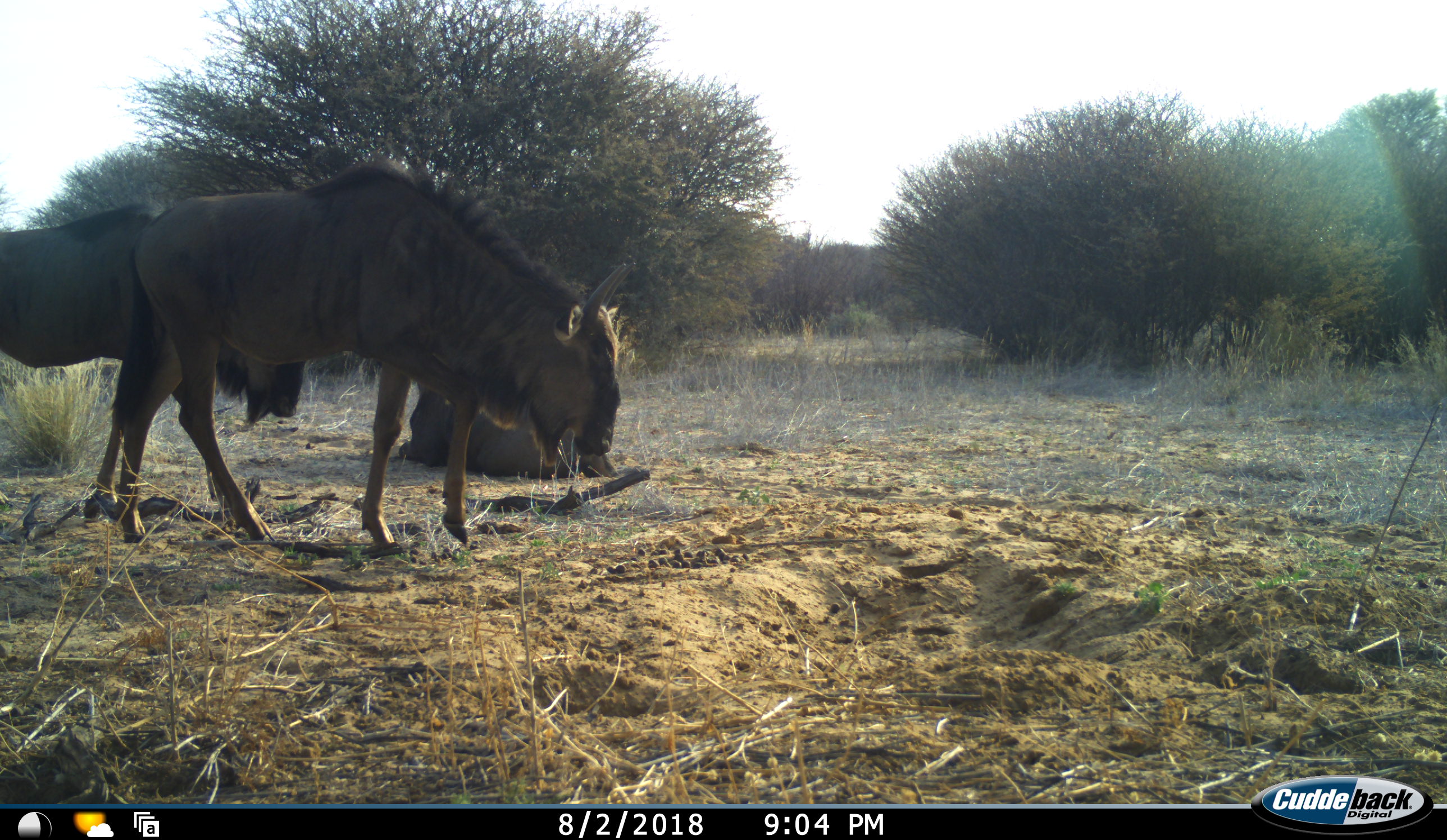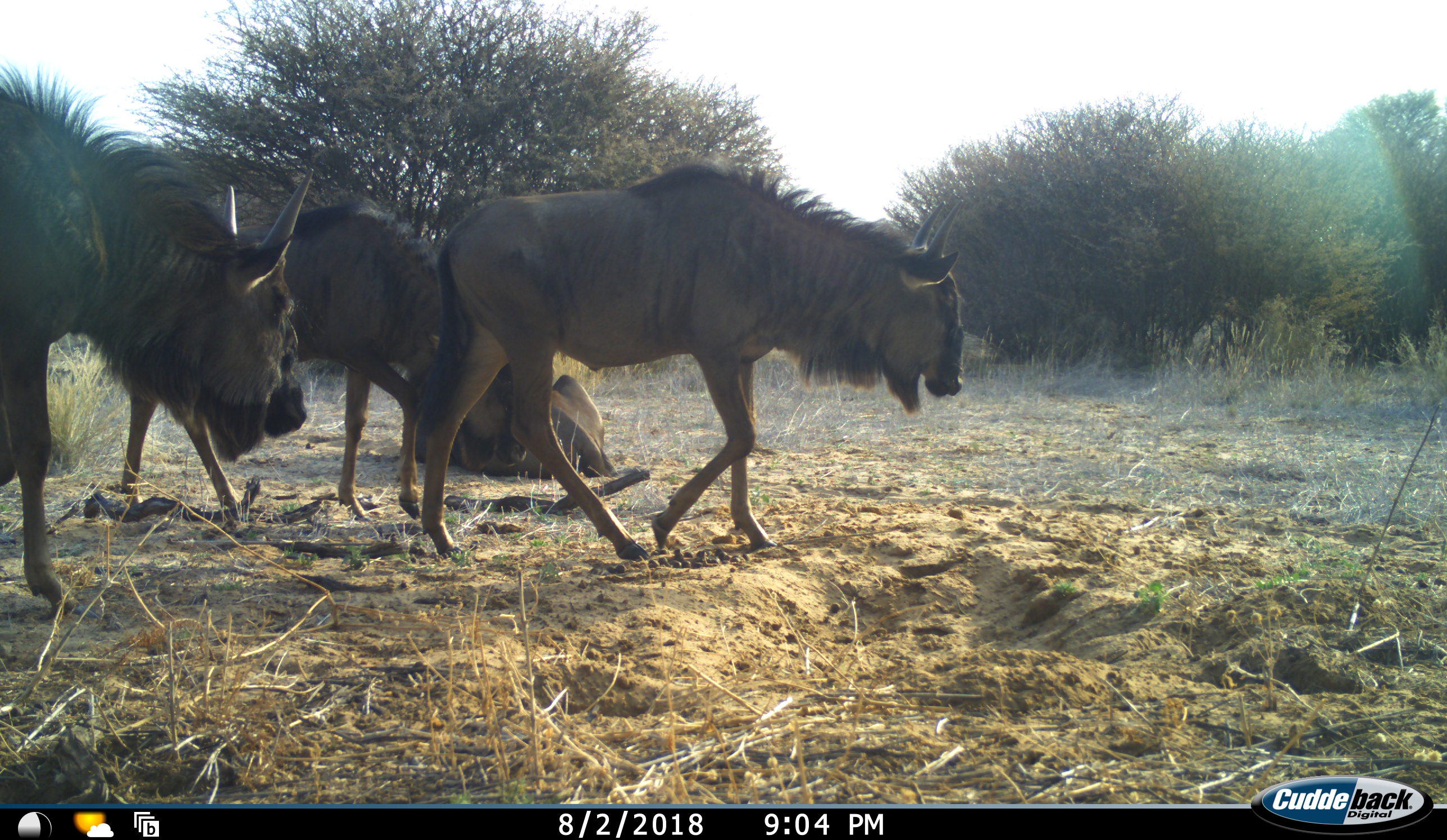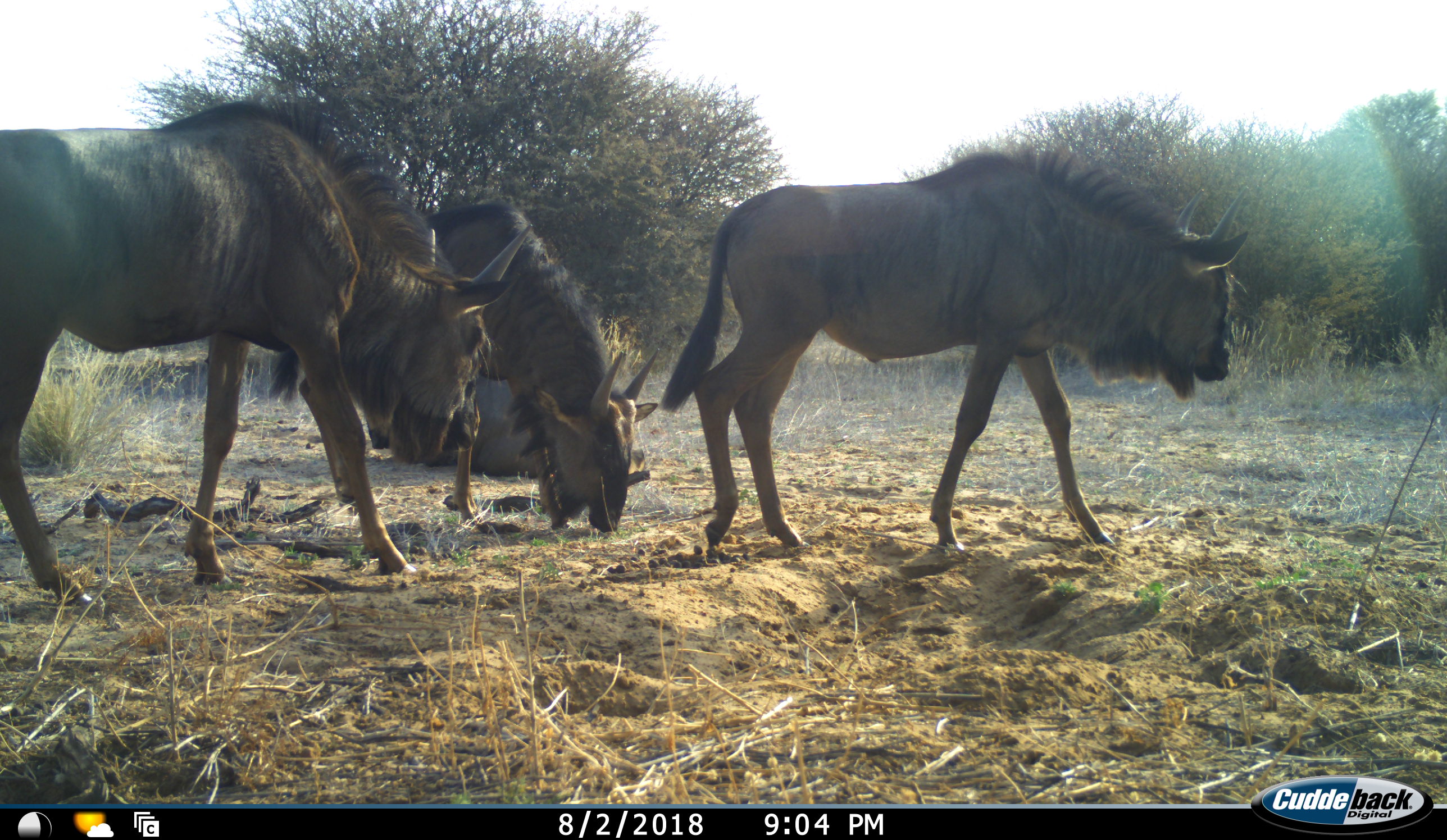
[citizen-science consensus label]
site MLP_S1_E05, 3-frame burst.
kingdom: Animalia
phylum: Chordata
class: Mammalia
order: Artiodactyla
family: Bovidae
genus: Connochaetes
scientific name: Connochaetes taurinus taurinus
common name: blue wildebeest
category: wildebeestblue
Wildebeestblue (blue wildebeest) (Connochaetes taurinus taurinus), count 4. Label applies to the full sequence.